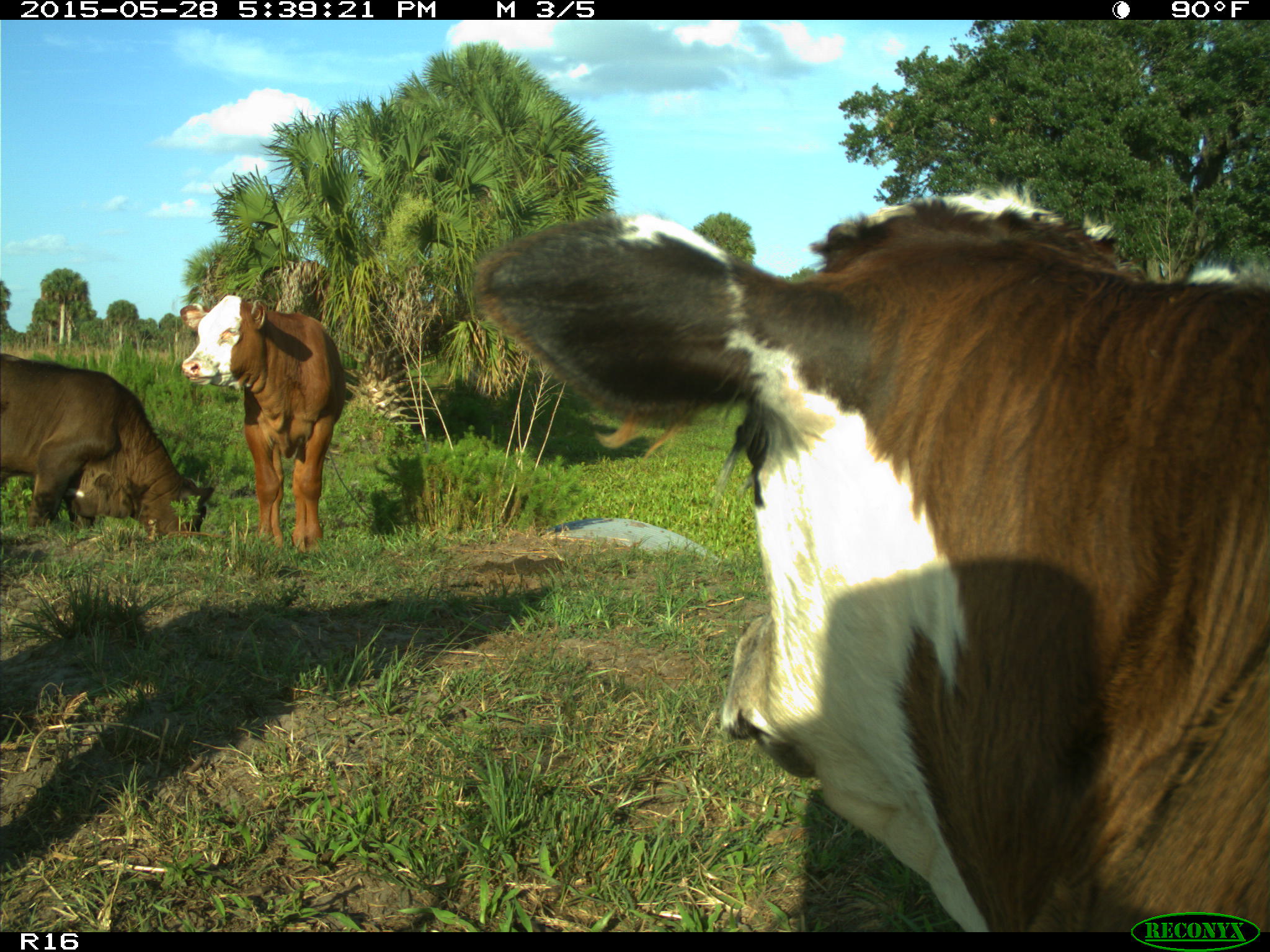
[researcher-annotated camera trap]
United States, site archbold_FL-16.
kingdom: Animalia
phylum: Chordata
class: Mammalia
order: Artiodactyla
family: Bovidae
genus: Bos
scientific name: Bos taurus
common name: domestic cow